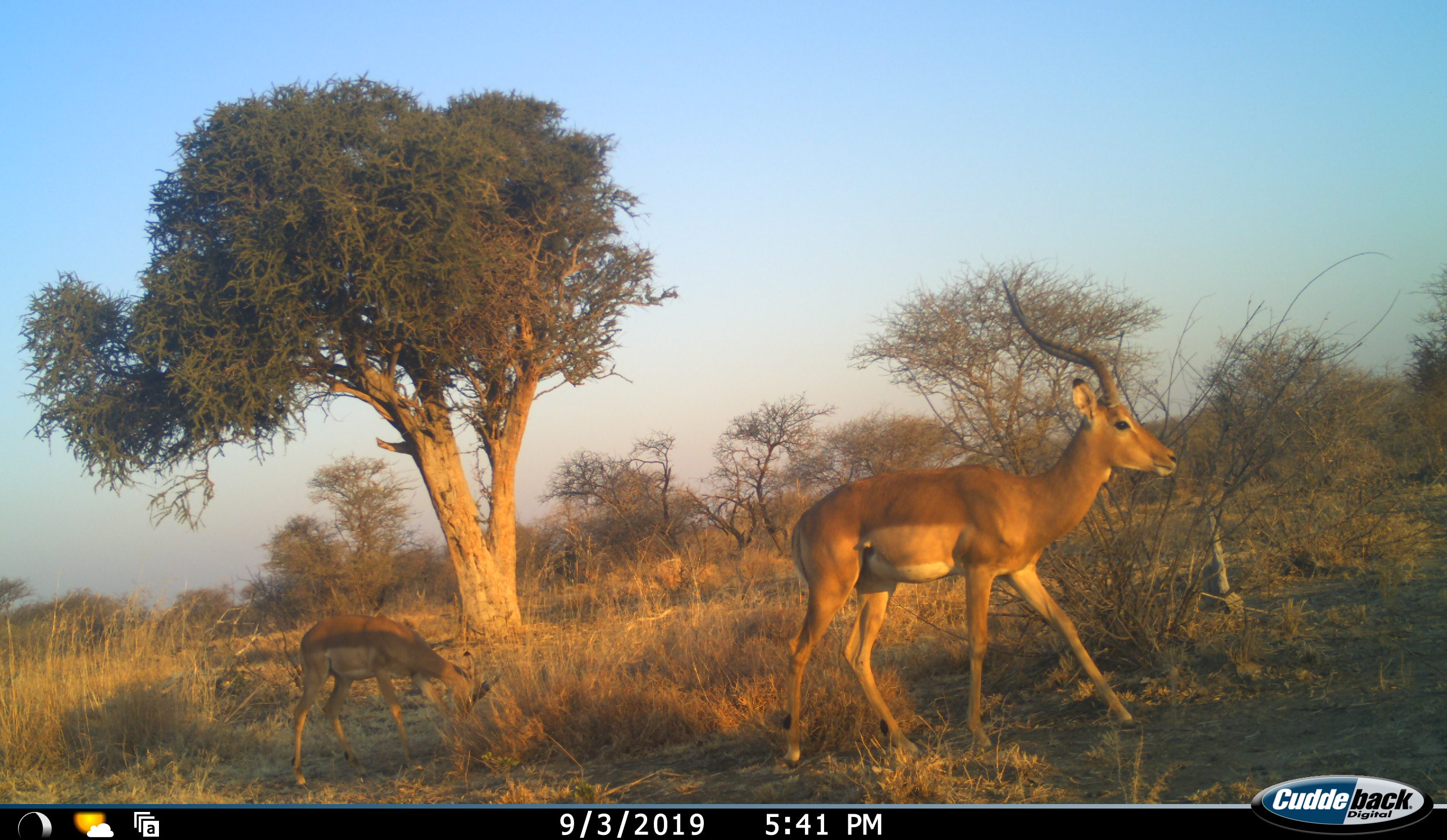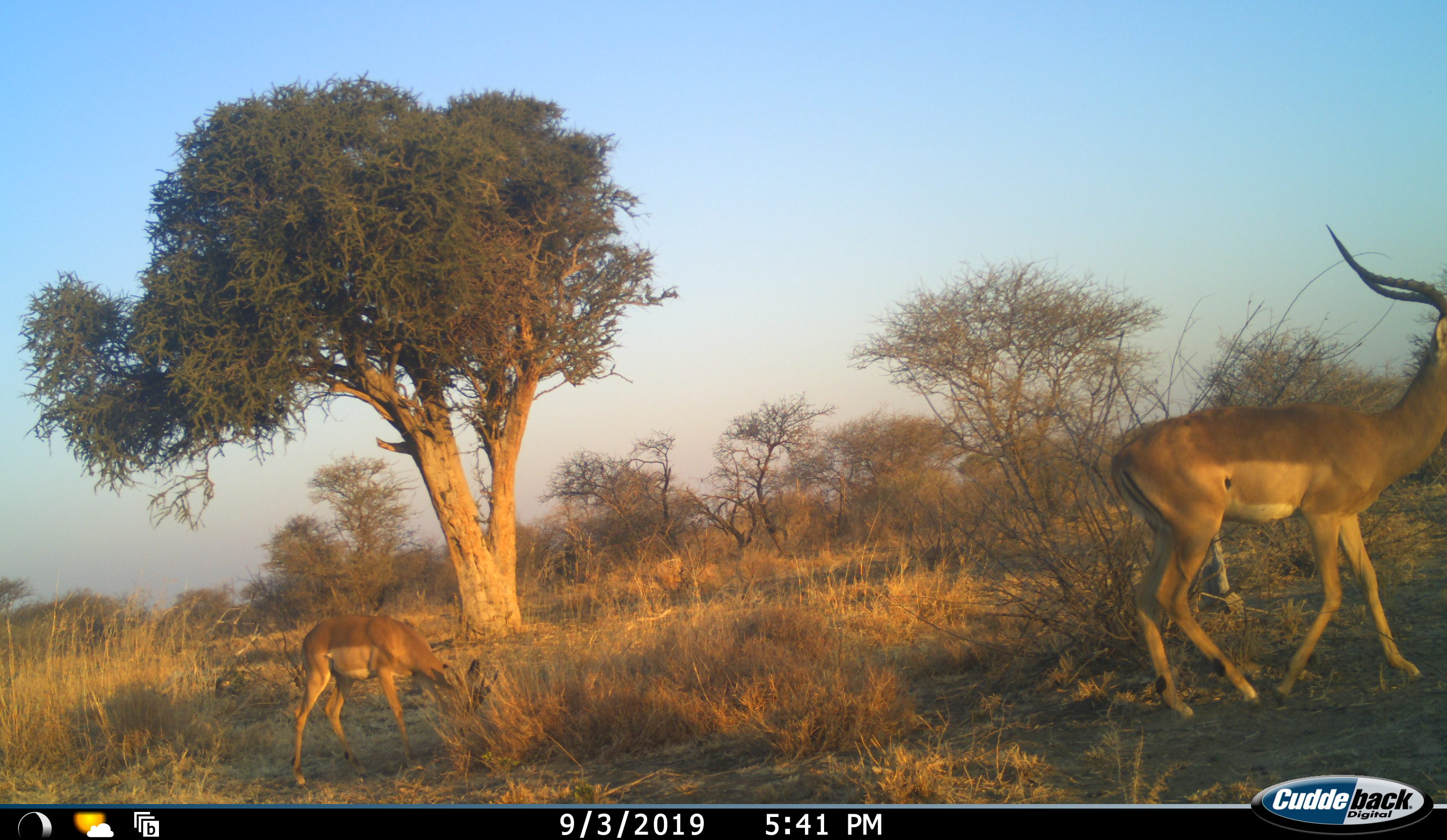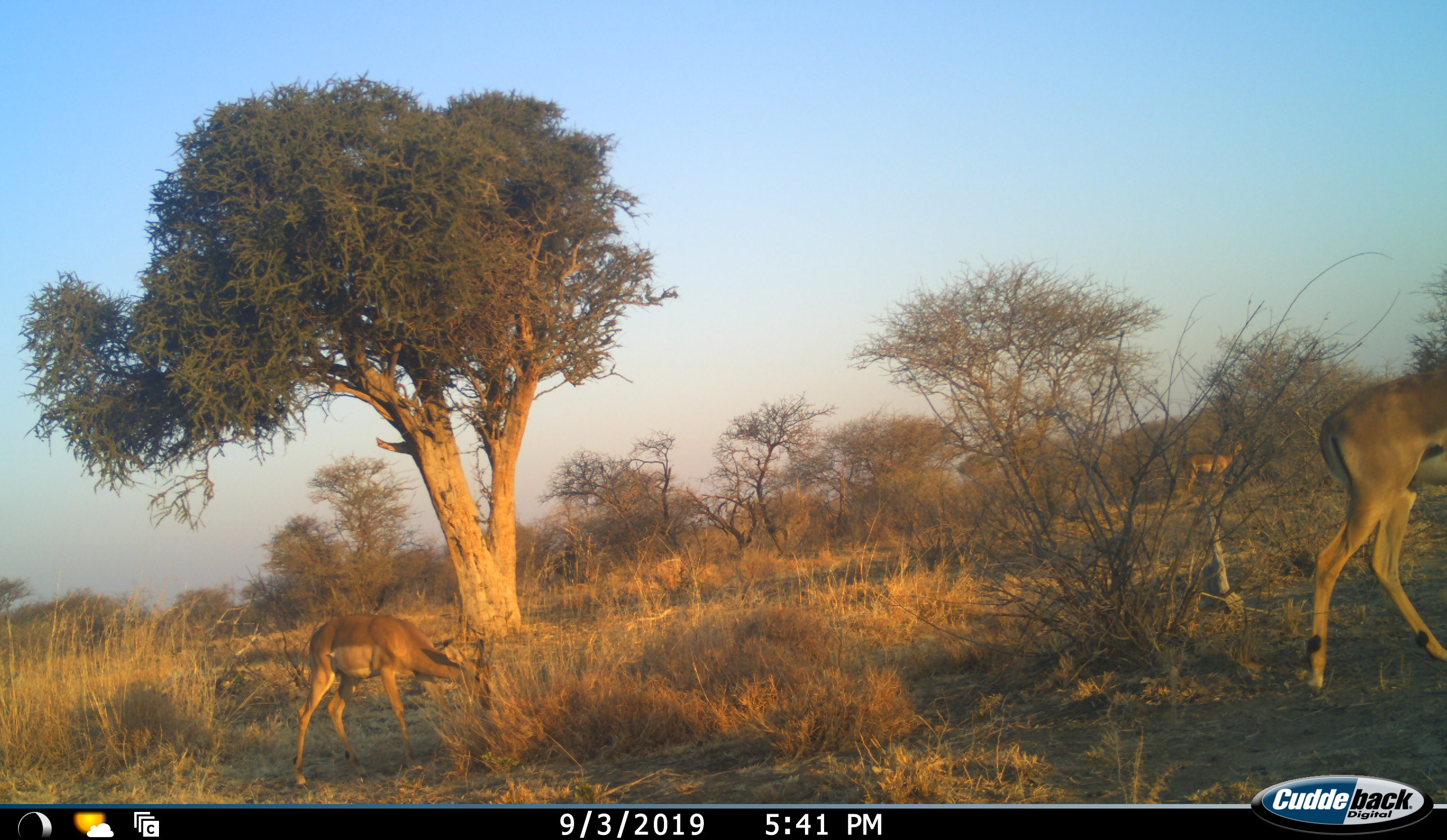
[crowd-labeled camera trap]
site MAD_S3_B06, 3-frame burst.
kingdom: Animalia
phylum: Chordata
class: Mammalia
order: Artiodactyla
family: Bovidae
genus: Aepyceros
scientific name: Aepyceros melampus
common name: impala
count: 3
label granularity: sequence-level